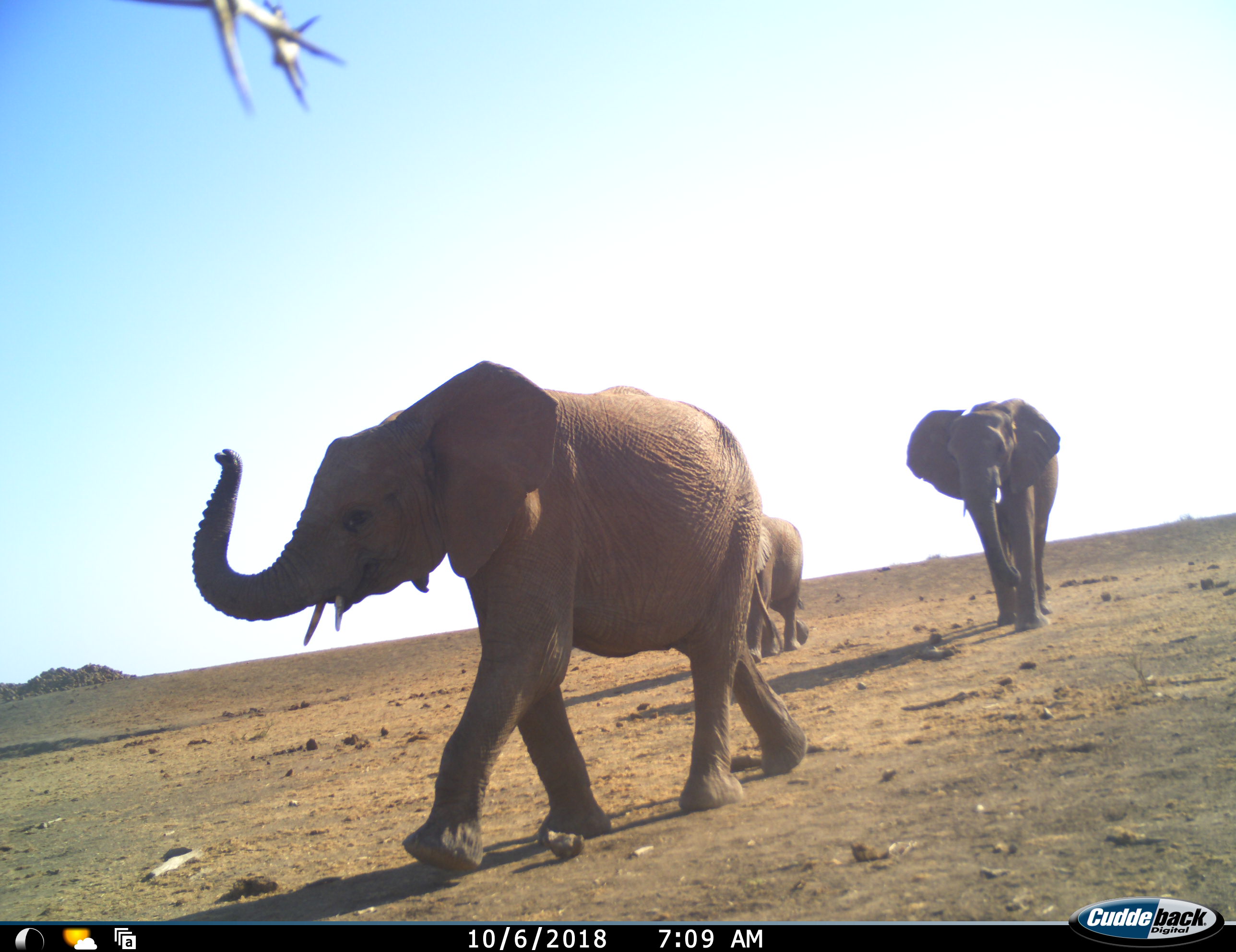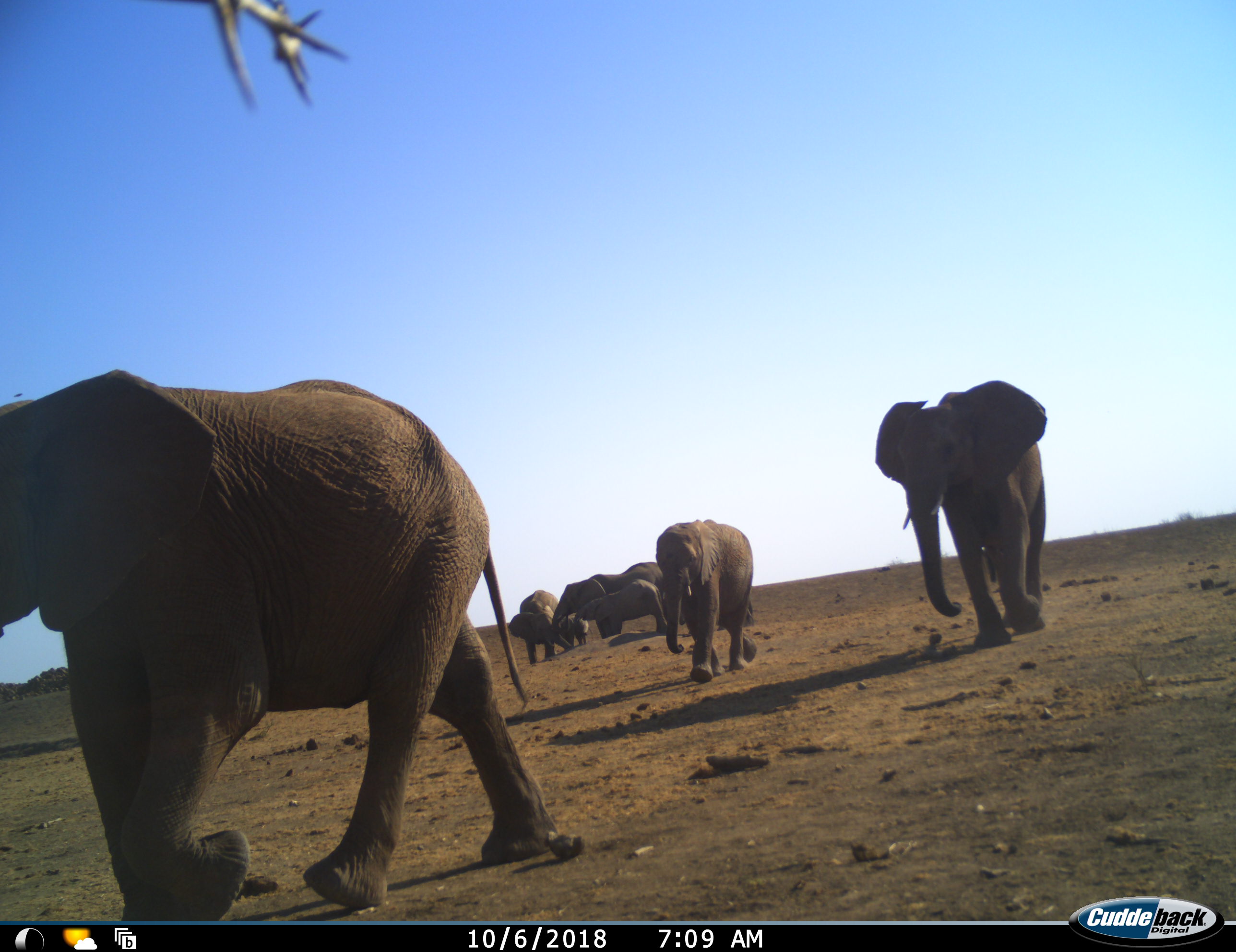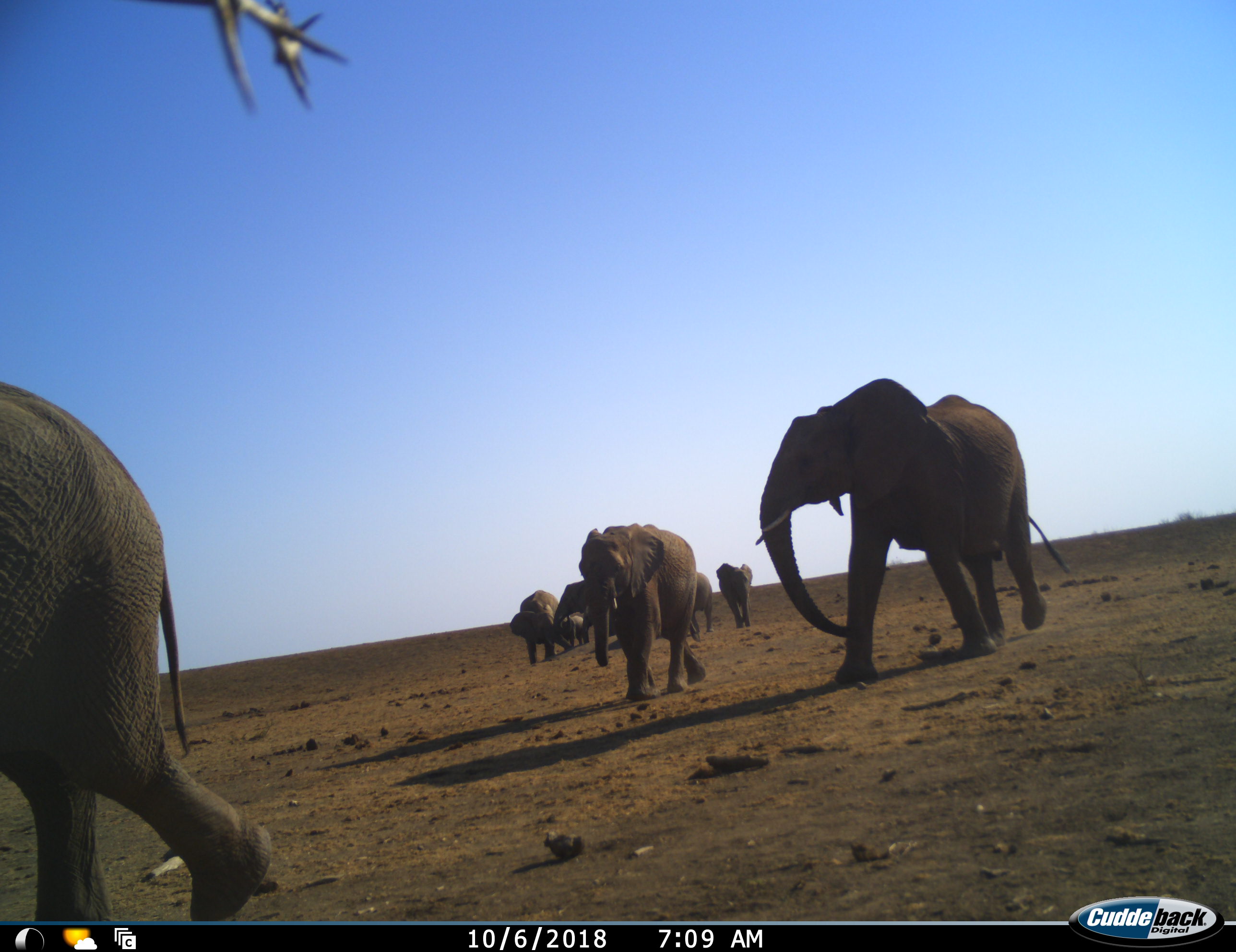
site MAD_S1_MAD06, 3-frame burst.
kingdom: Animalia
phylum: Chordata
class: Mammalia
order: Proboscidea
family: Elephantidae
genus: Loxodonta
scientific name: Loxodonta africana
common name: african bush elephant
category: elephant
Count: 8.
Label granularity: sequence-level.